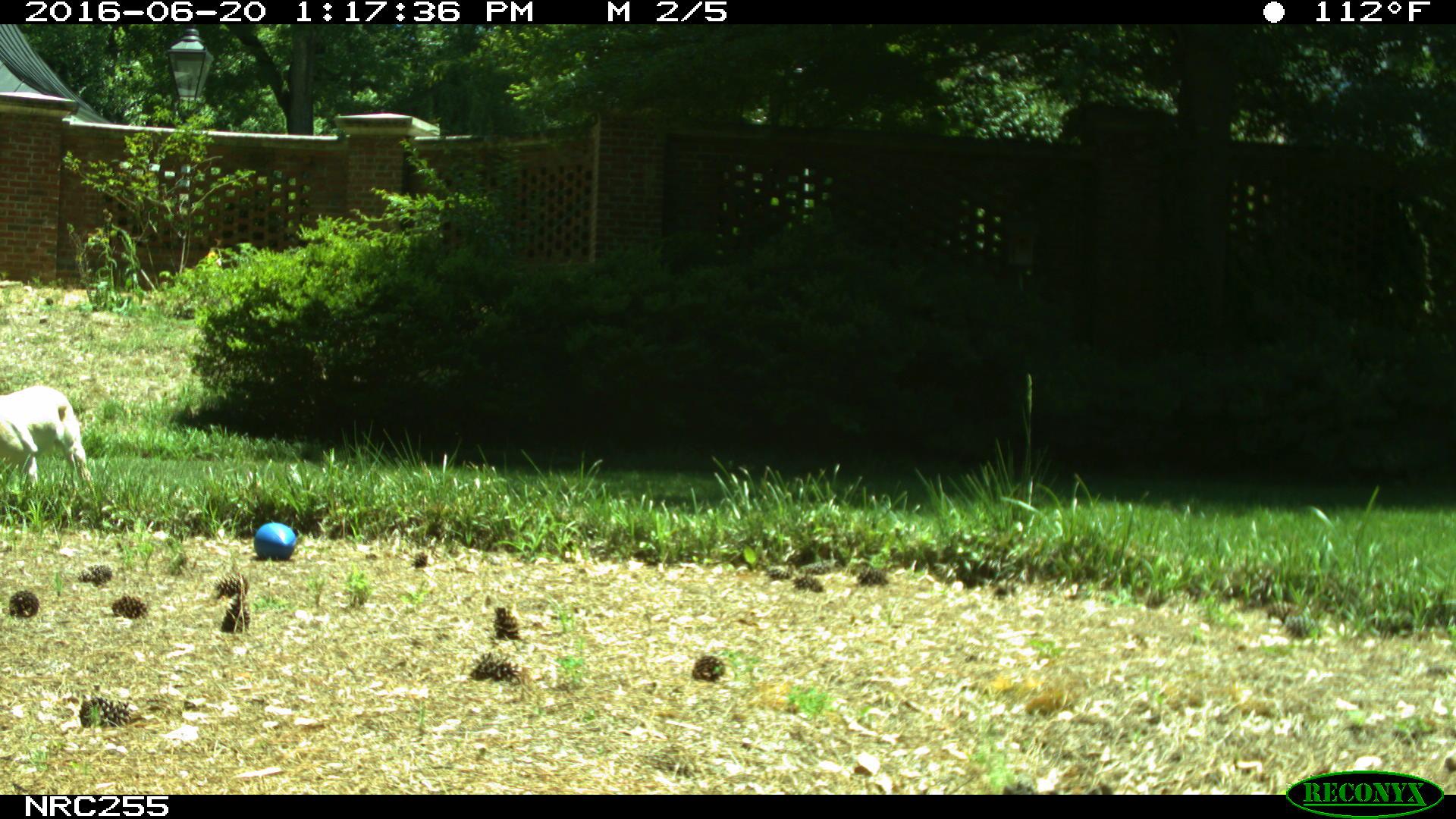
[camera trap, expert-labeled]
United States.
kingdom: Animalia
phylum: Chordata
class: Mammalia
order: Carnivora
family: Canidae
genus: Canis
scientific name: Canis familiaris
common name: domestic dog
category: Dog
Dog (domestic dog) (Canis familiaris).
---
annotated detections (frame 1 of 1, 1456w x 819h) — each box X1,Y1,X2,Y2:
Dog: 0,373,94,494